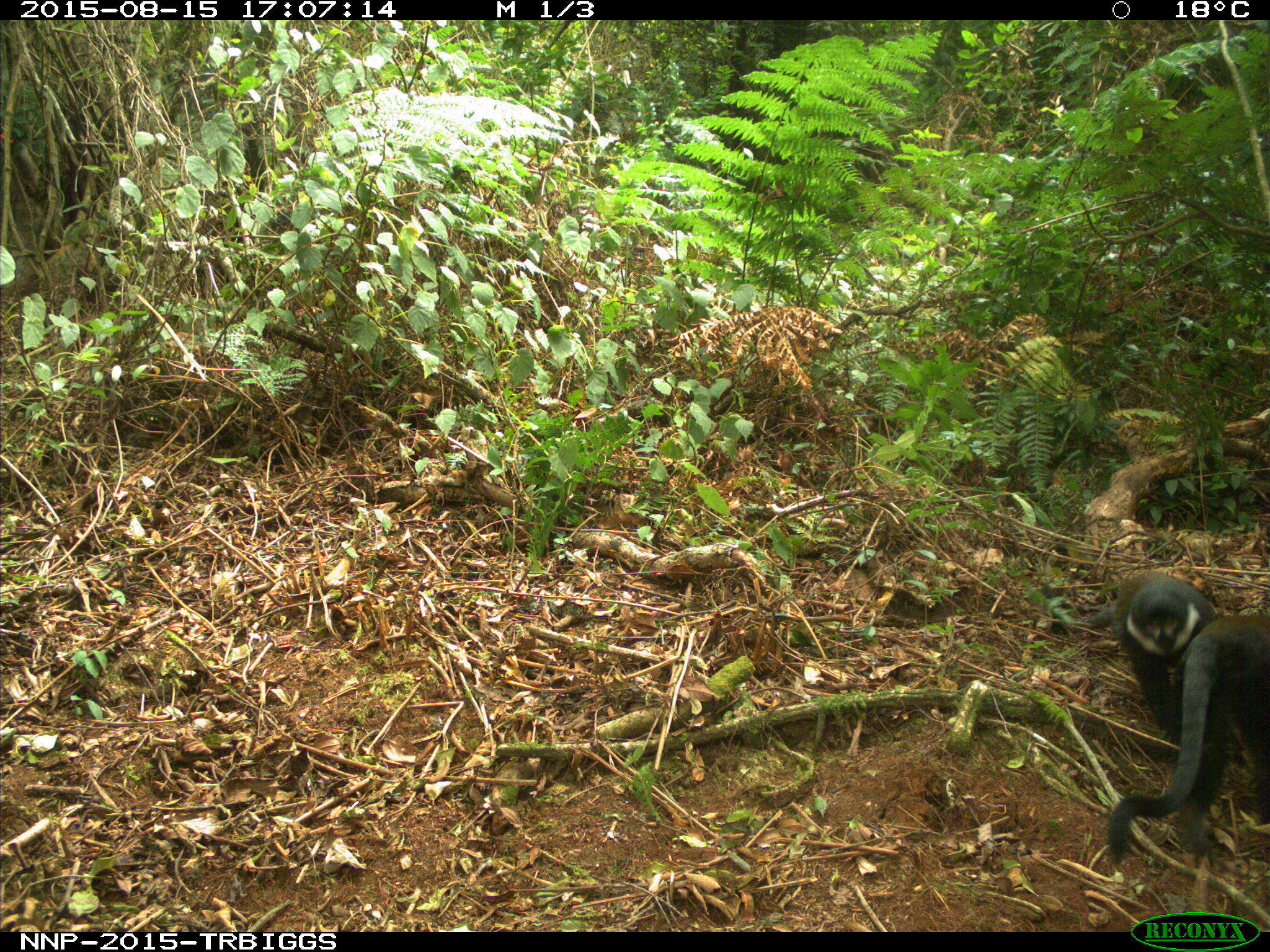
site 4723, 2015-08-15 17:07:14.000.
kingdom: Animalia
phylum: Chordata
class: Mammalia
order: Primates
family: Cercopithecidae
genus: Allochrocebus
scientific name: Allochrocebus lhoesti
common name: l'hoest's monkey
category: cercopithecus lhoesti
Cercopithecus lhoesti (l'hoest's monkey) (Allochrocebus lhoesti), count 2.